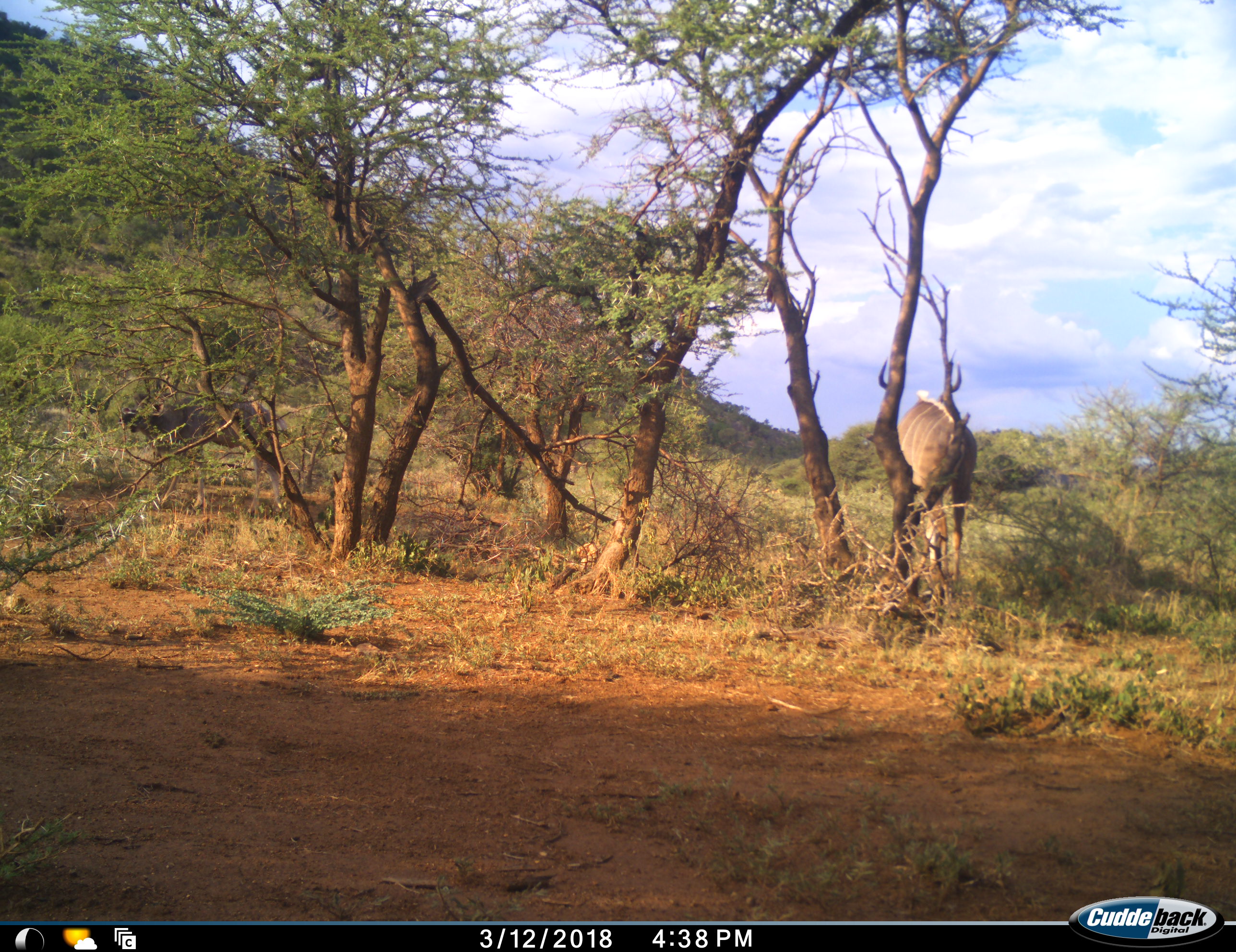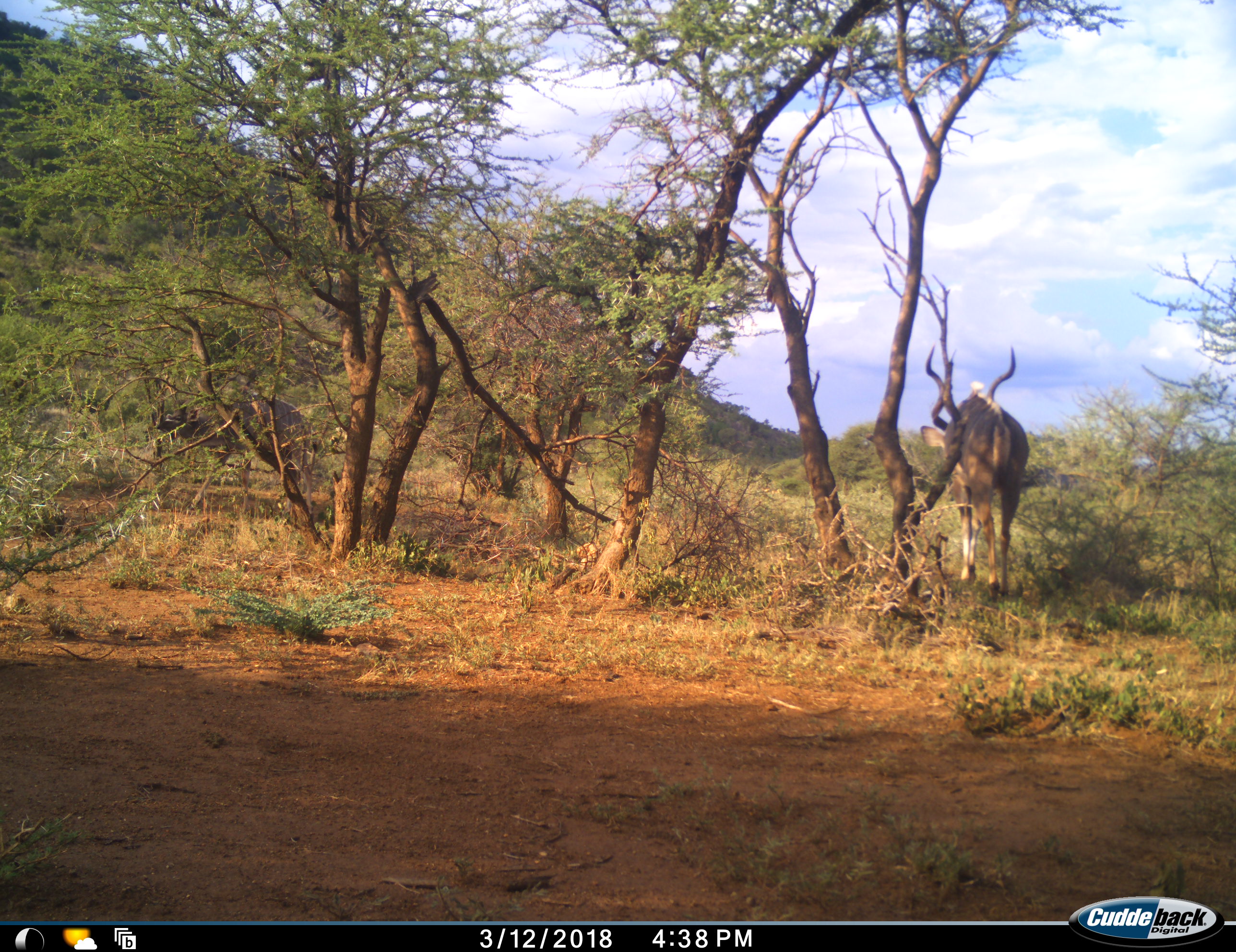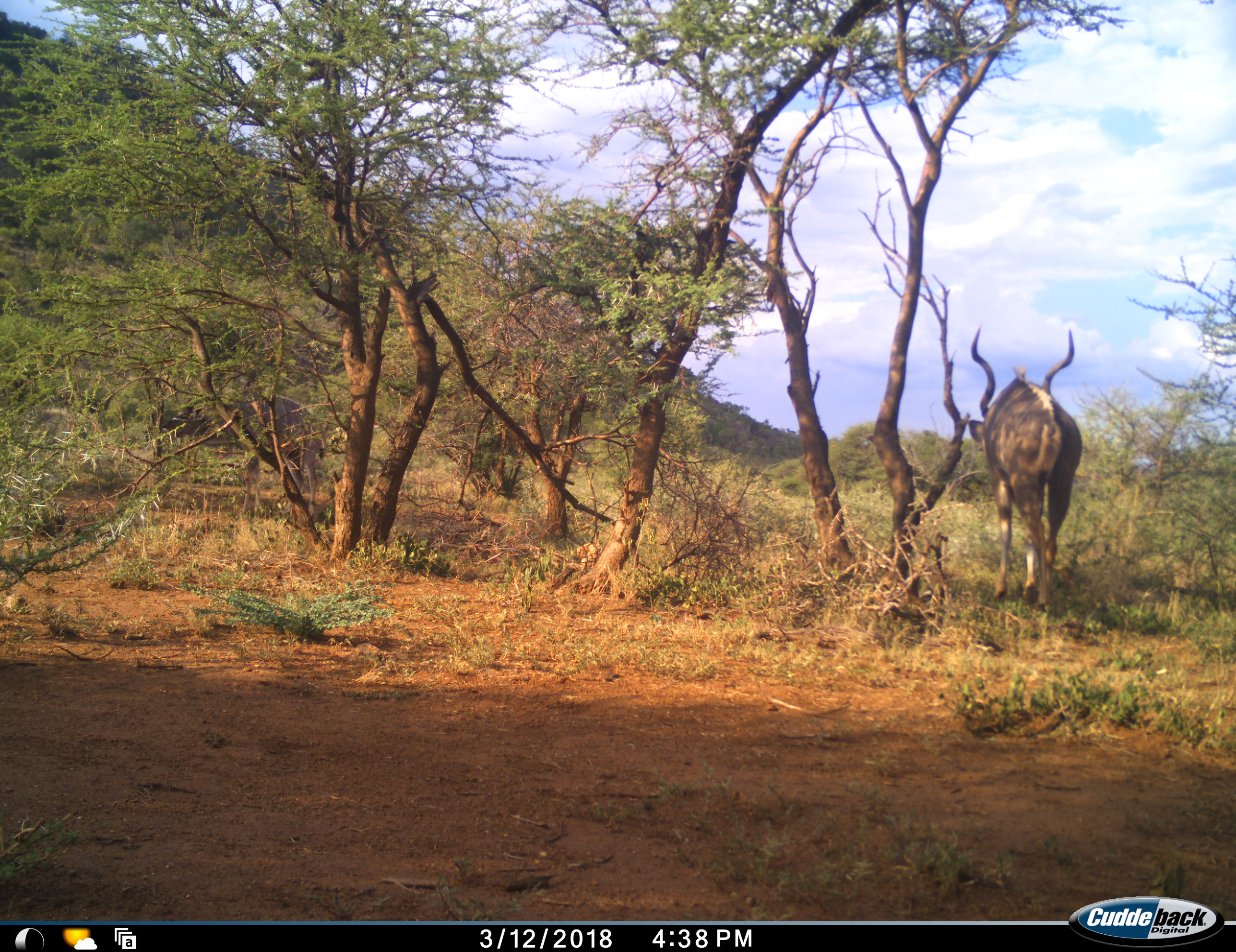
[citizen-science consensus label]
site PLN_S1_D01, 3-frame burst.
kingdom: Animalia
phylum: Chordata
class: Mammalia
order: Artiodactyla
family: Bovidae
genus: Tragelaphus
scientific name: Tragelaphus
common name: kudu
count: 2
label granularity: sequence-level